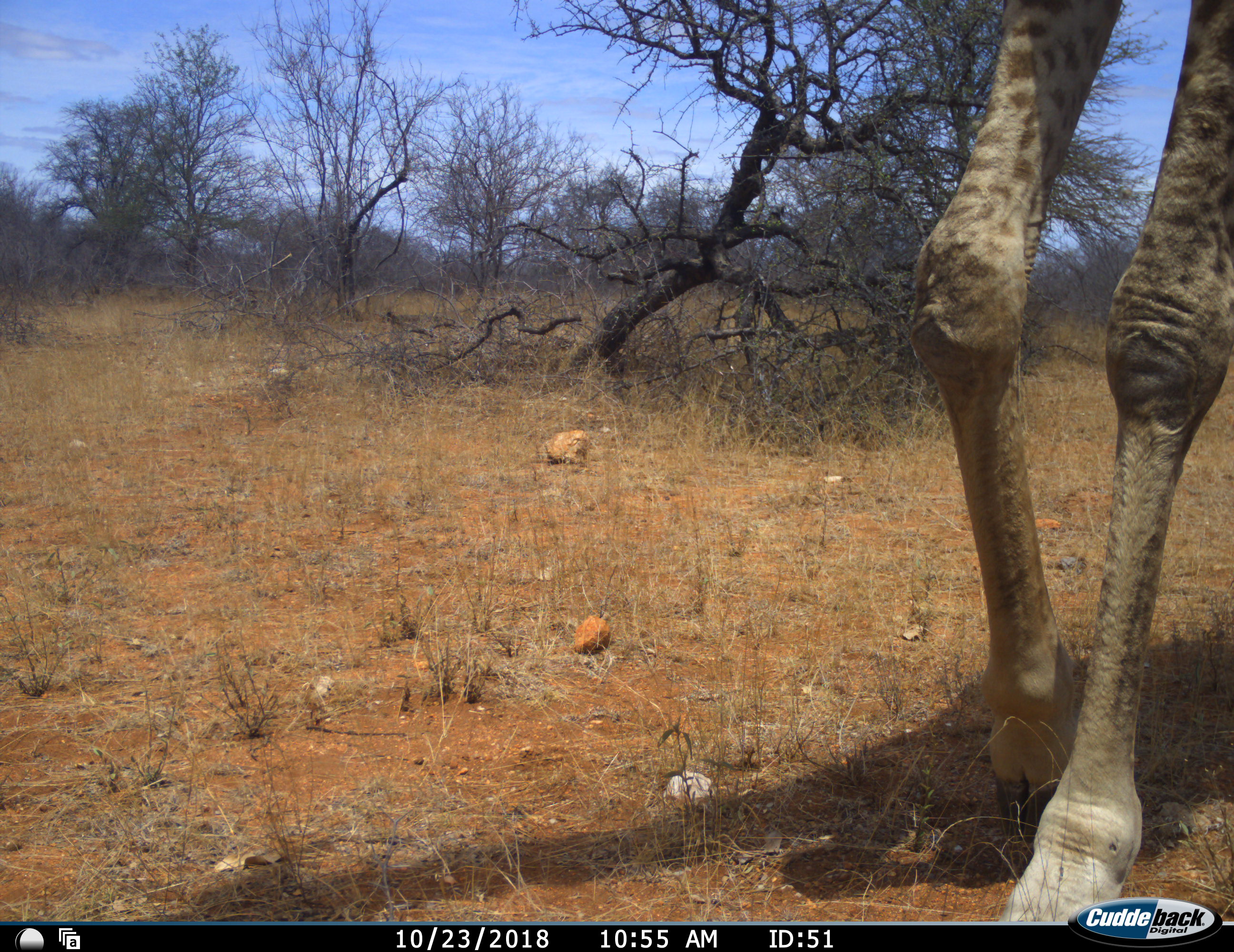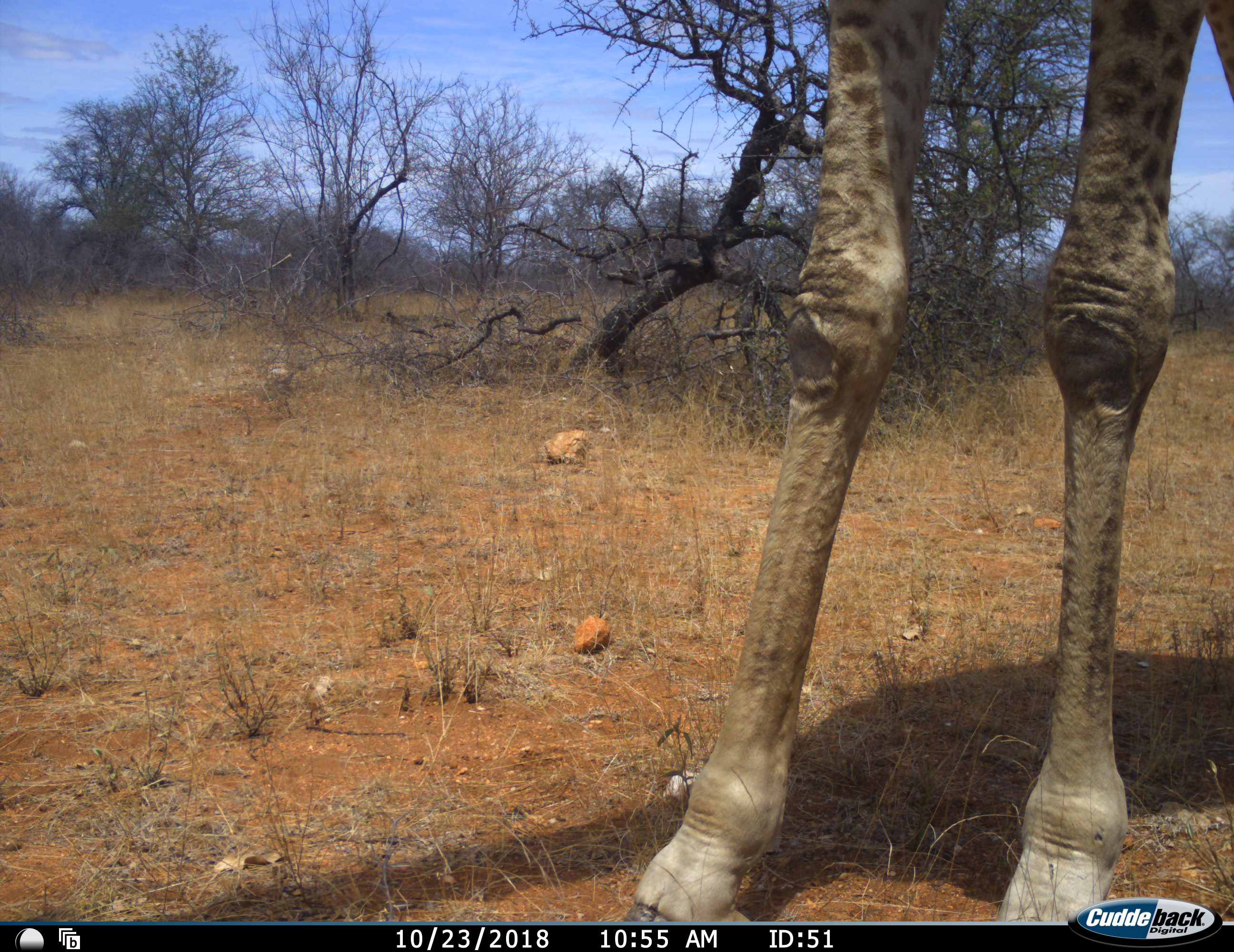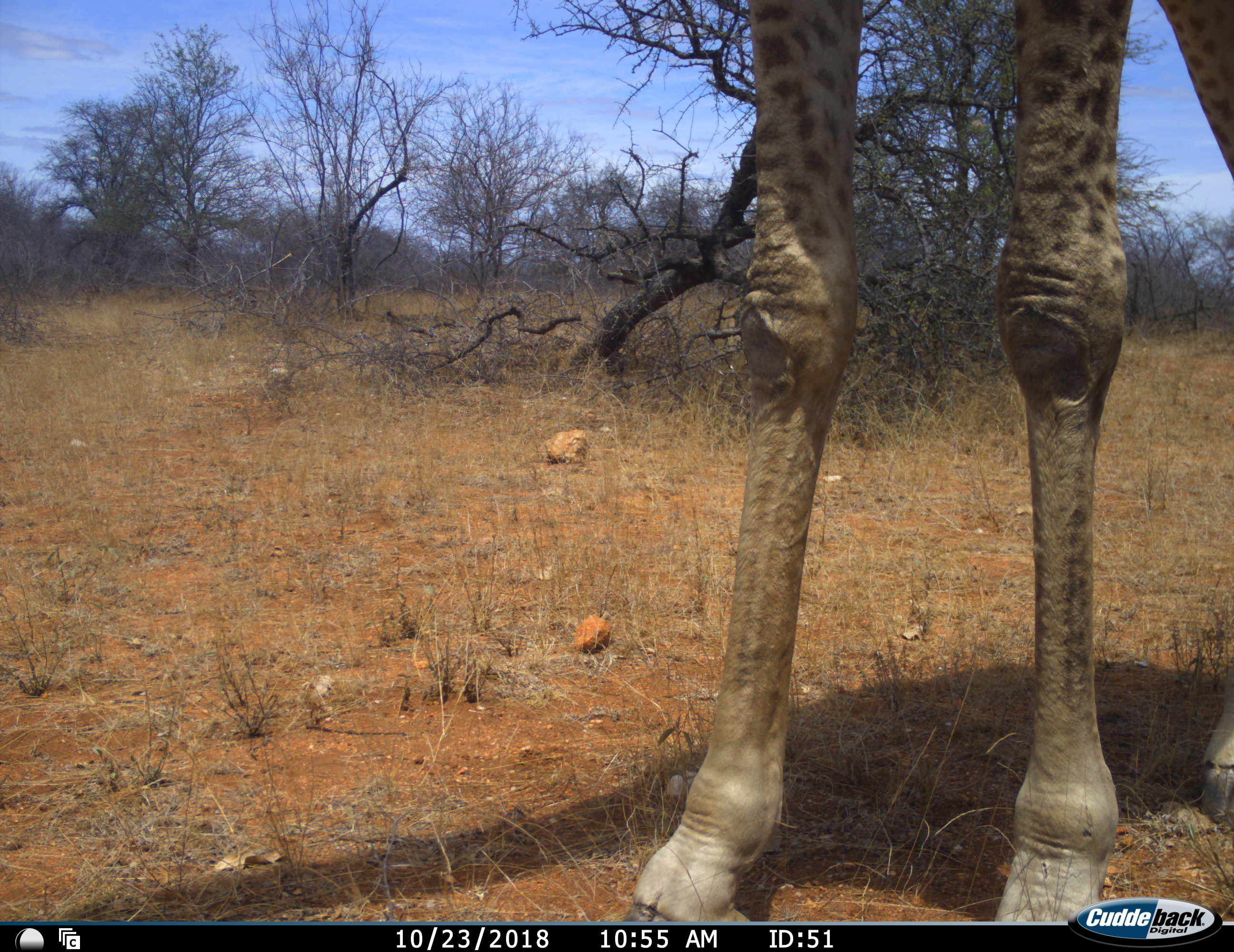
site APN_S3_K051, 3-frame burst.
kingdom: Animalia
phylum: Chordata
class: Mammalia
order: Artiodactyla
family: Giraffidae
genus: Giraffa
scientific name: Giraffa camelopardalis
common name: giraffe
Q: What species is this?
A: Giraffe (Giraffa camelopardalis).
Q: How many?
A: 1.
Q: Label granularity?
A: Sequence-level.